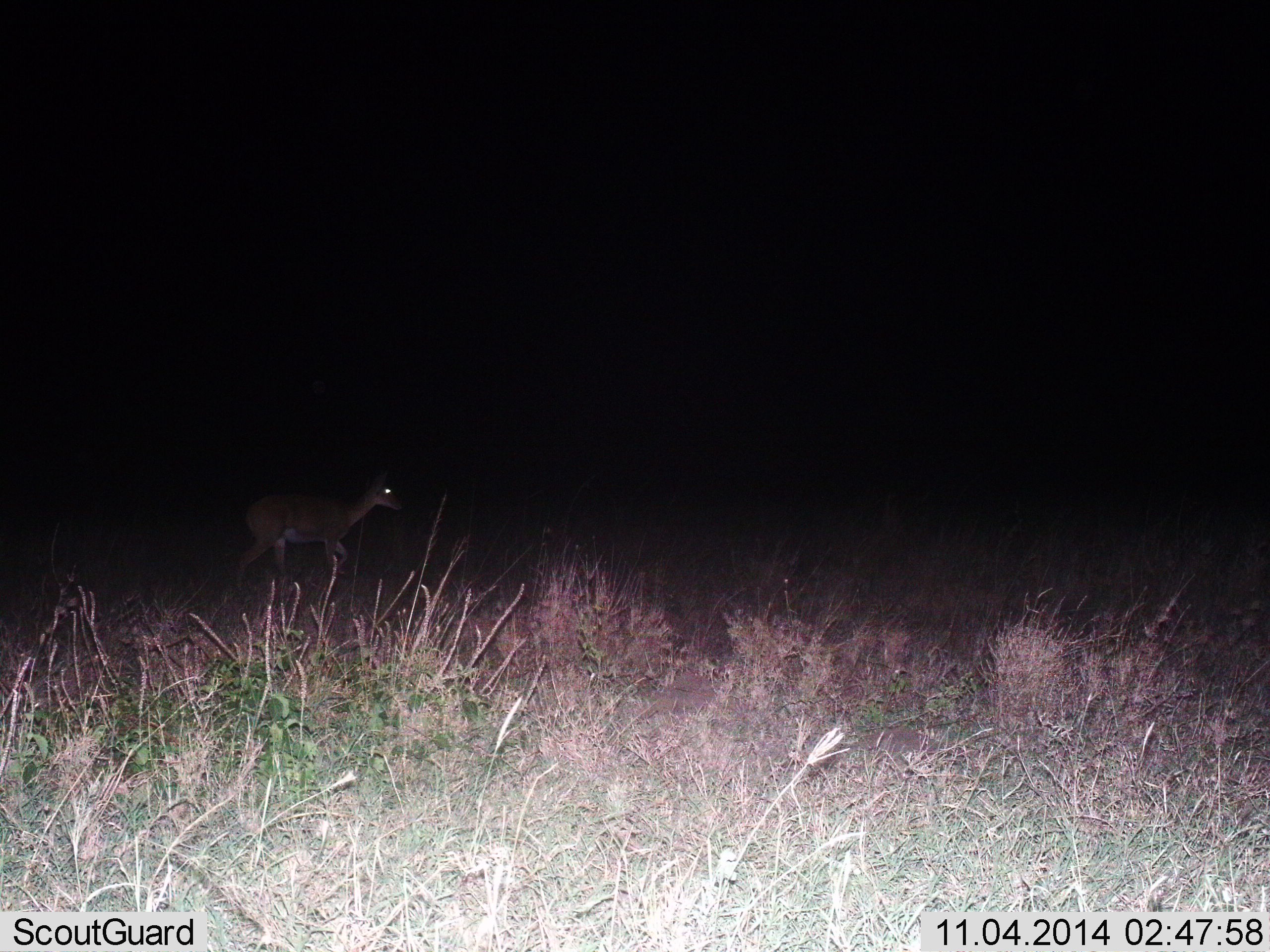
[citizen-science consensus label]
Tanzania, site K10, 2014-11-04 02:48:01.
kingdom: Animalia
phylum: Chordata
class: Mammalia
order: Artiodactyla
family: Bovidae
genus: Nanger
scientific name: Nanger granti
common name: grant's gazelle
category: gazellegrants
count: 1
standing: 0%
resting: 0%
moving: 100%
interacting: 0%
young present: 0%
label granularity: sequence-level